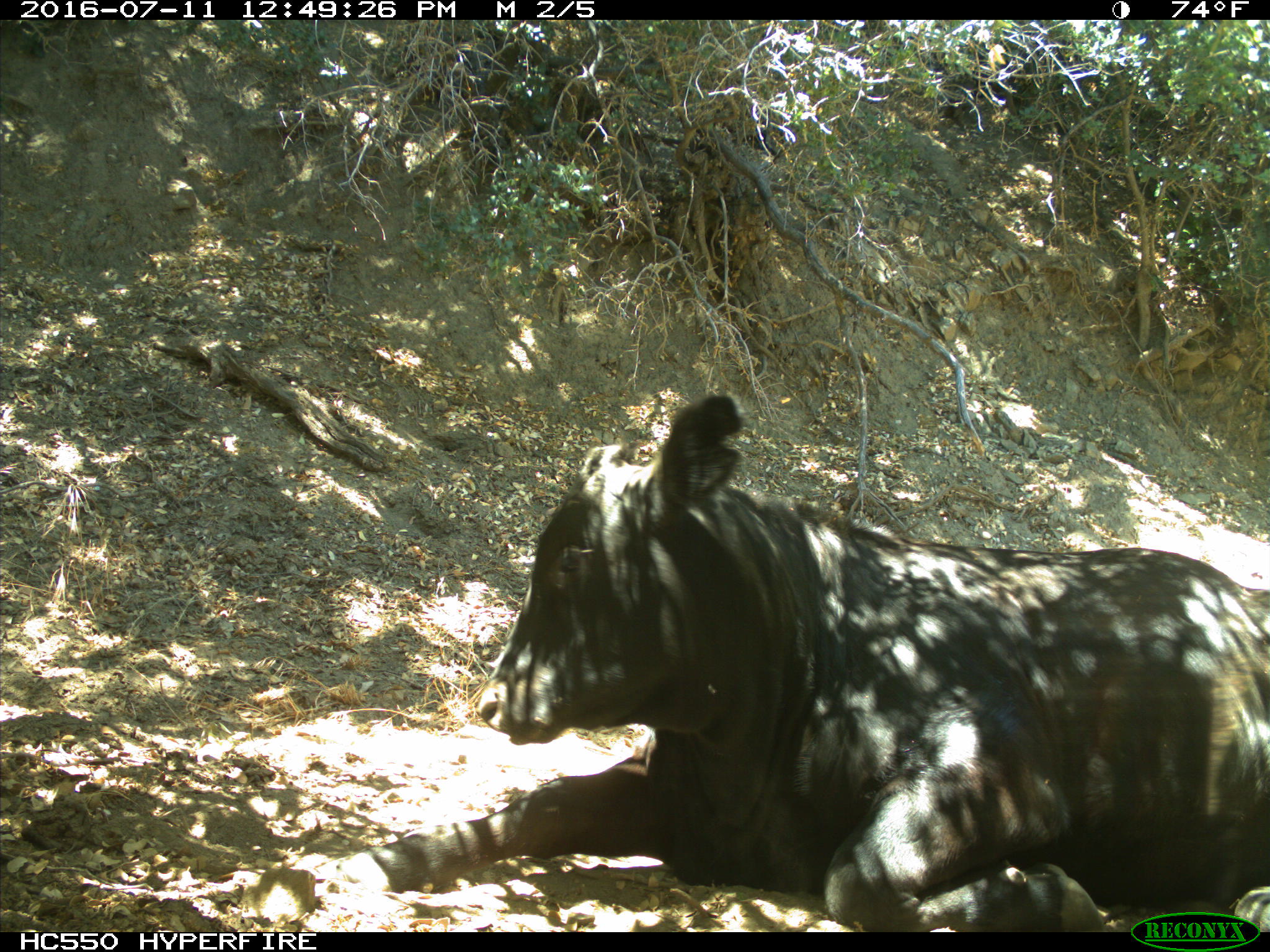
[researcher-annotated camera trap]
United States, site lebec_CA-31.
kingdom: Animalia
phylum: Chordata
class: Mammalia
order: Artiodactyla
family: Bovidae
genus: Bos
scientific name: Bos taurus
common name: domestic cow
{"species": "Bos taurus (domestic cow)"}